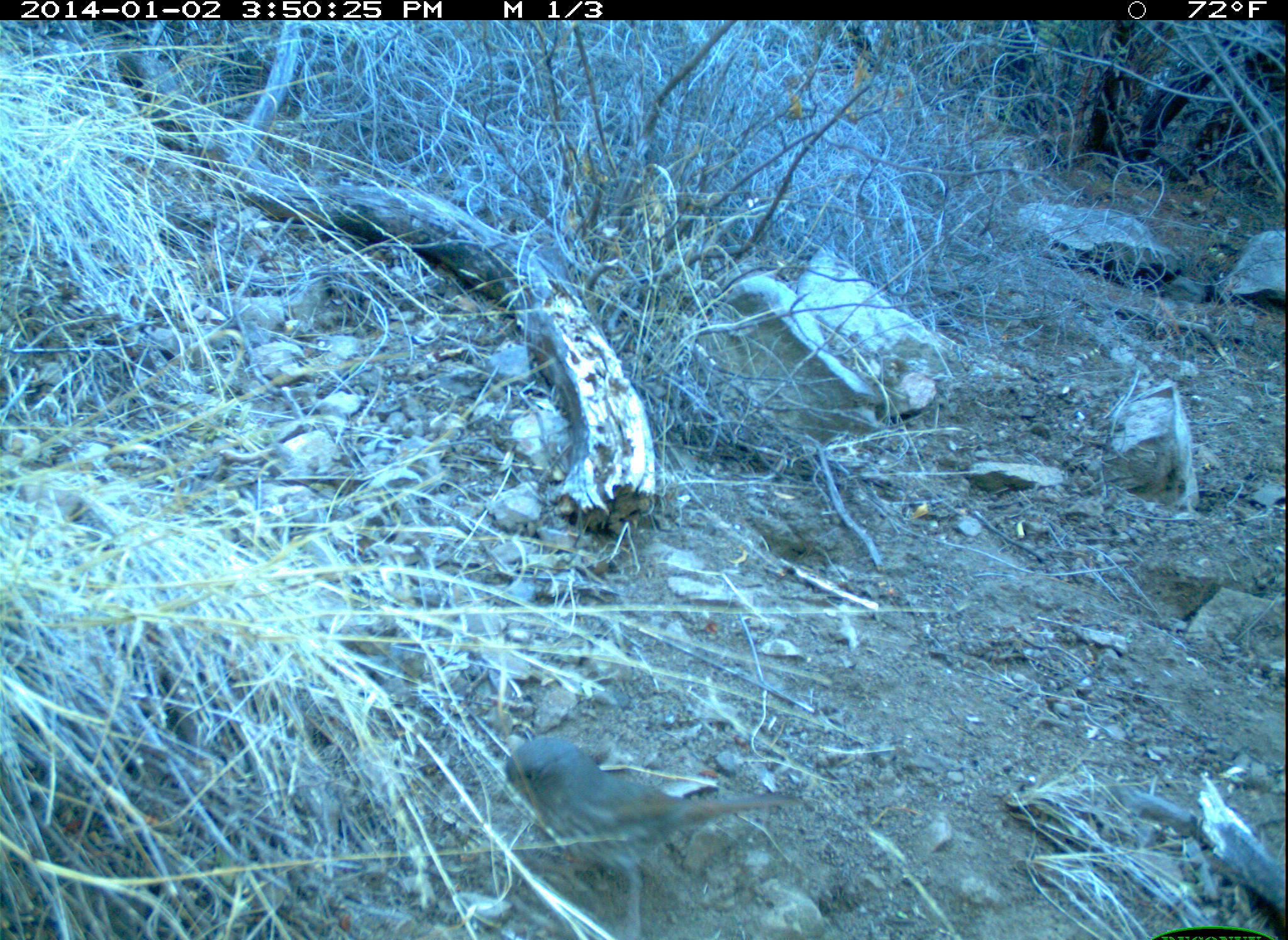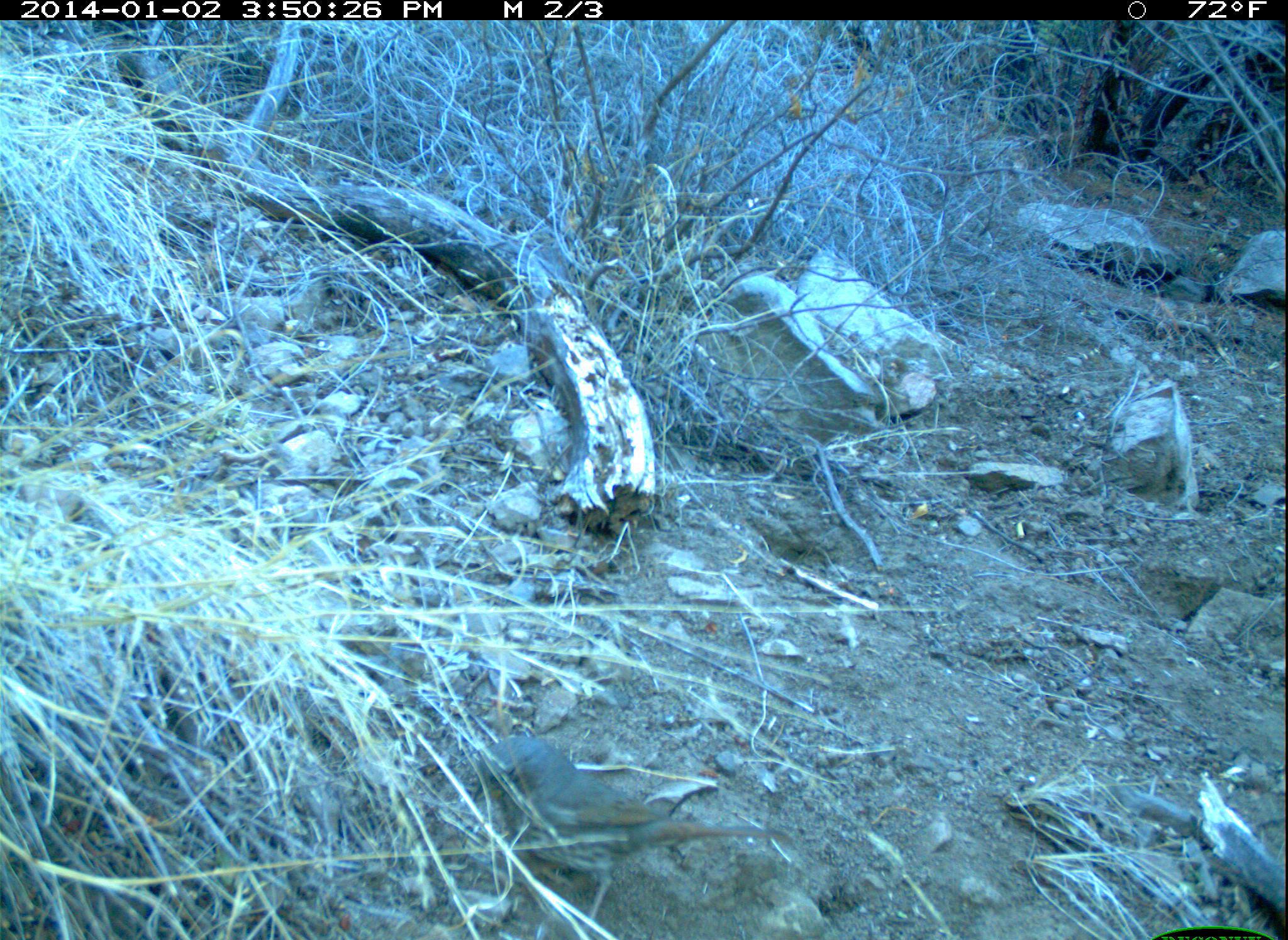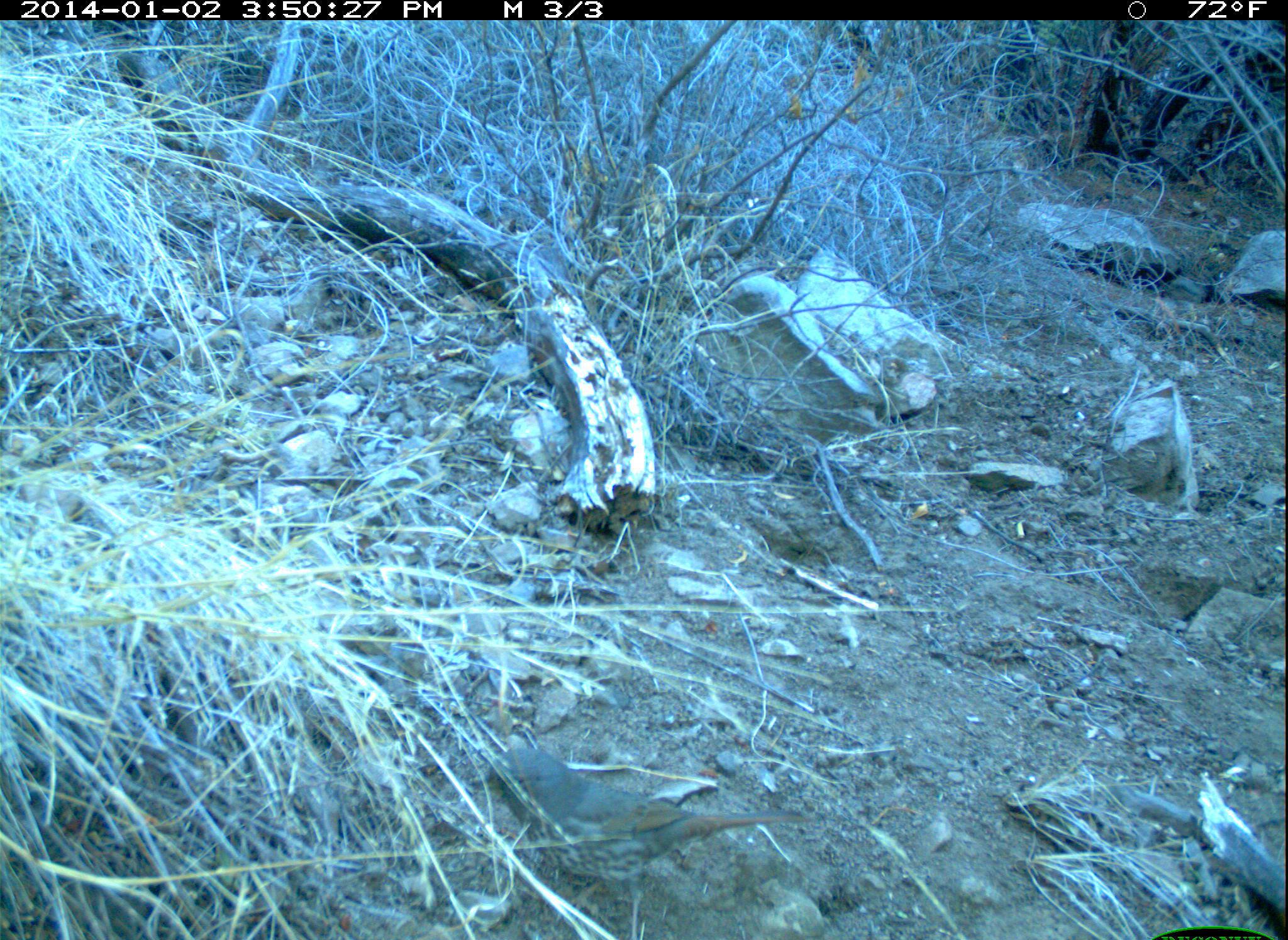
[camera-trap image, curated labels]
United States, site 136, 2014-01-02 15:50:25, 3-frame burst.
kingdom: Animalia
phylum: Chordata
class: Aves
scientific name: Aves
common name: bird